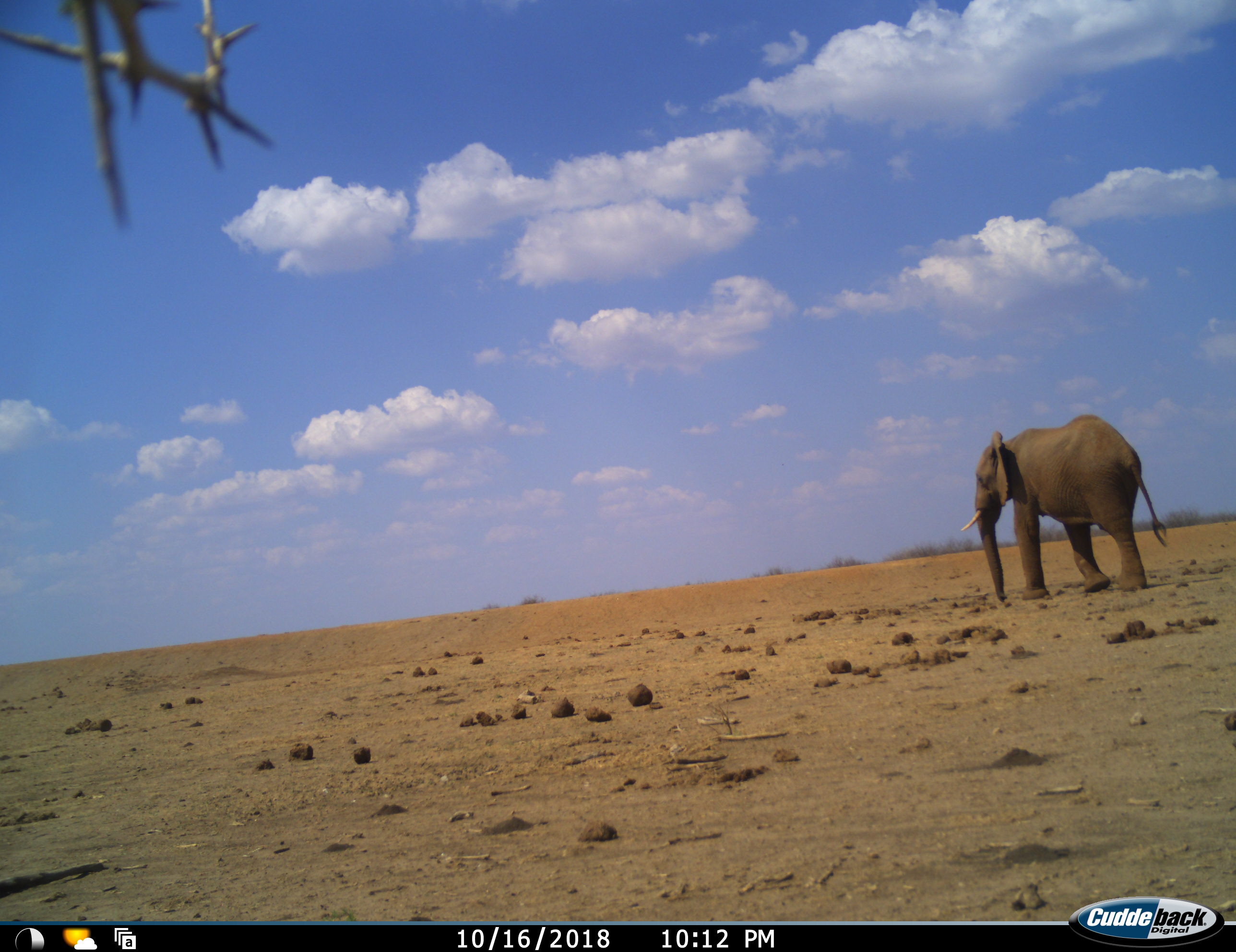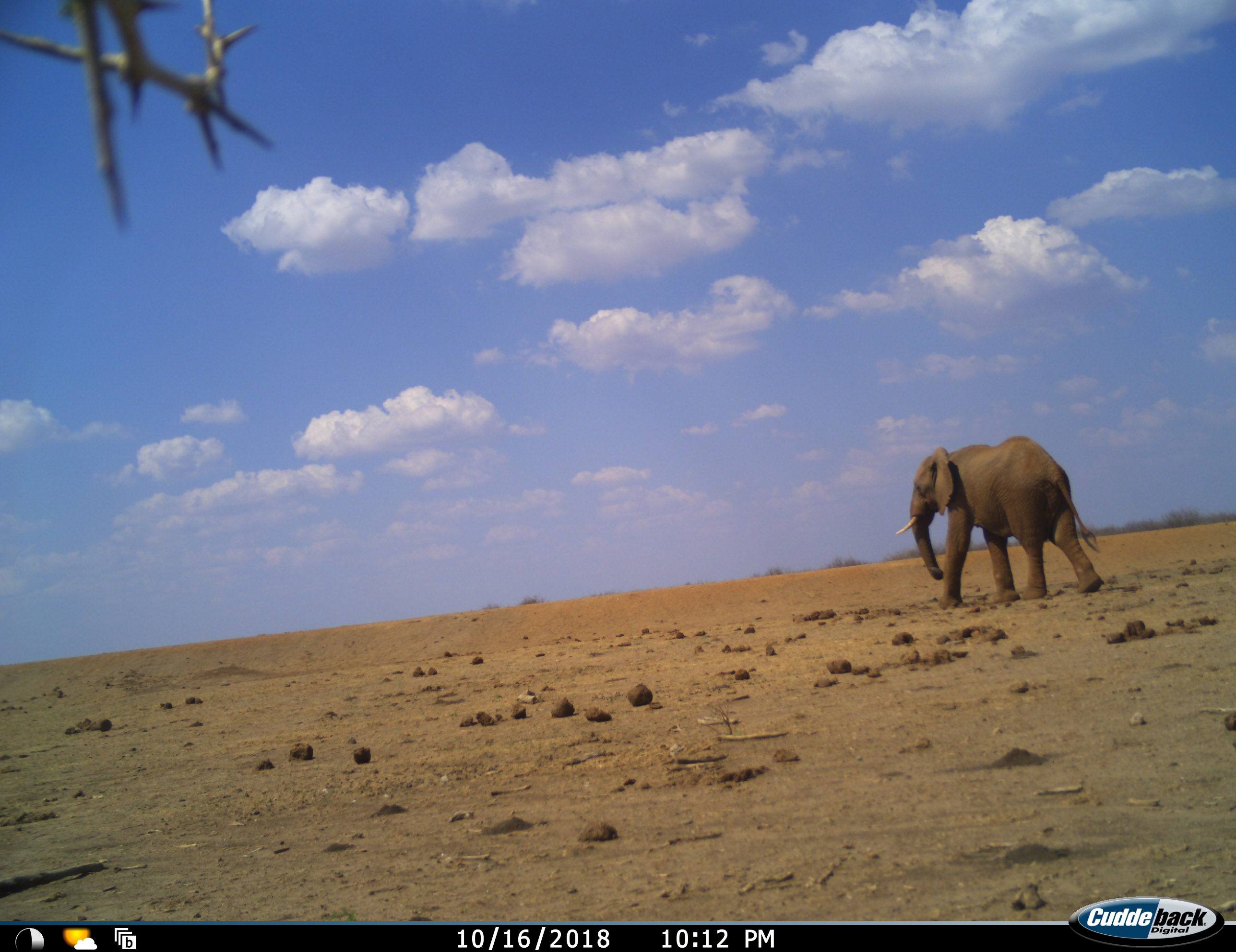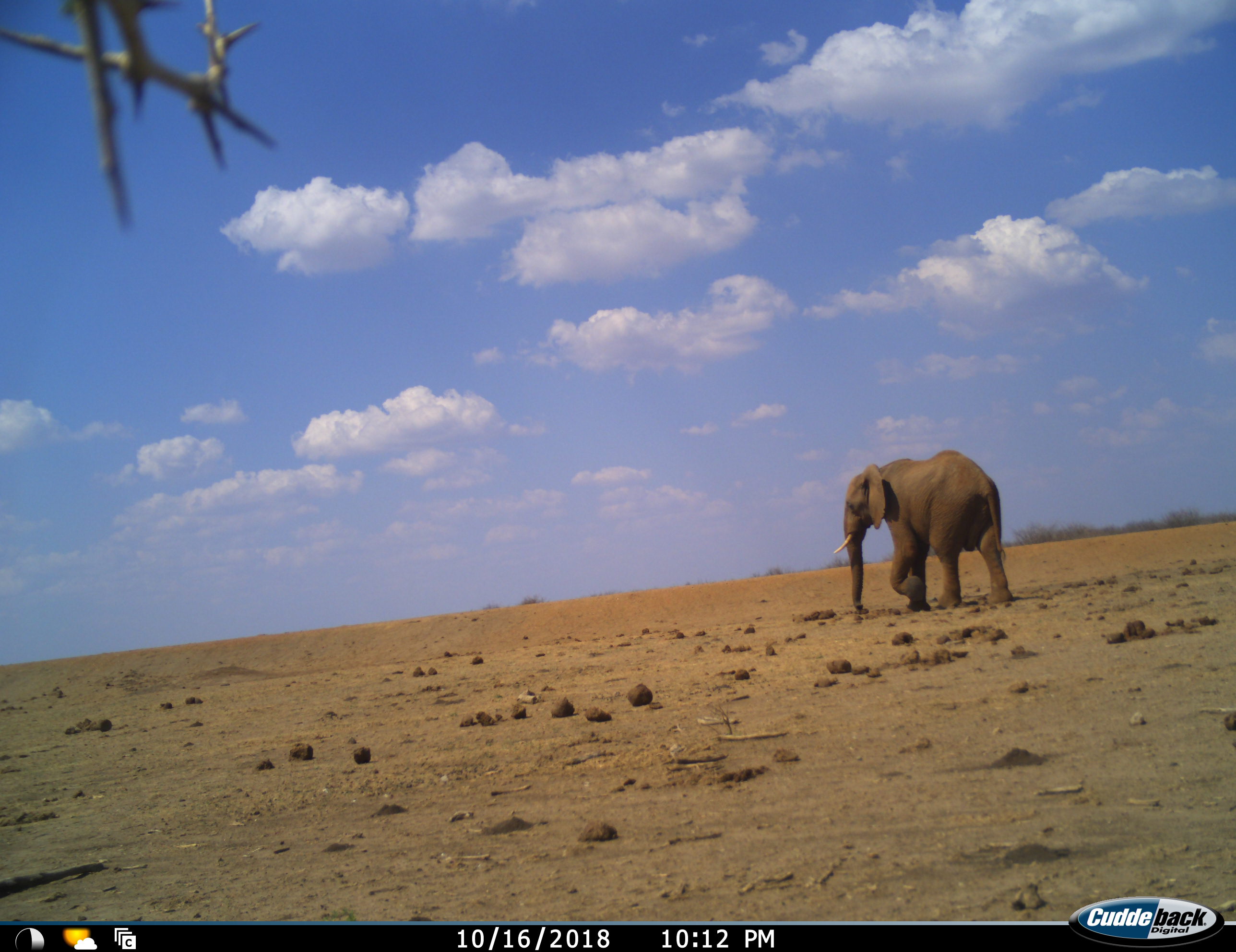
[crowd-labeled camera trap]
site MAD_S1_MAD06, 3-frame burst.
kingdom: Animalia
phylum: Chordata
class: Mammalia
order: Proboscidea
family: Elephantidae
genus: Loxodonta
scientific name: Loxodonta africana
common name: african bush elephant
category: elephant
Elephant (african bush elephant) (Loxodonta africana), count 1. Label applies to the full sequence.